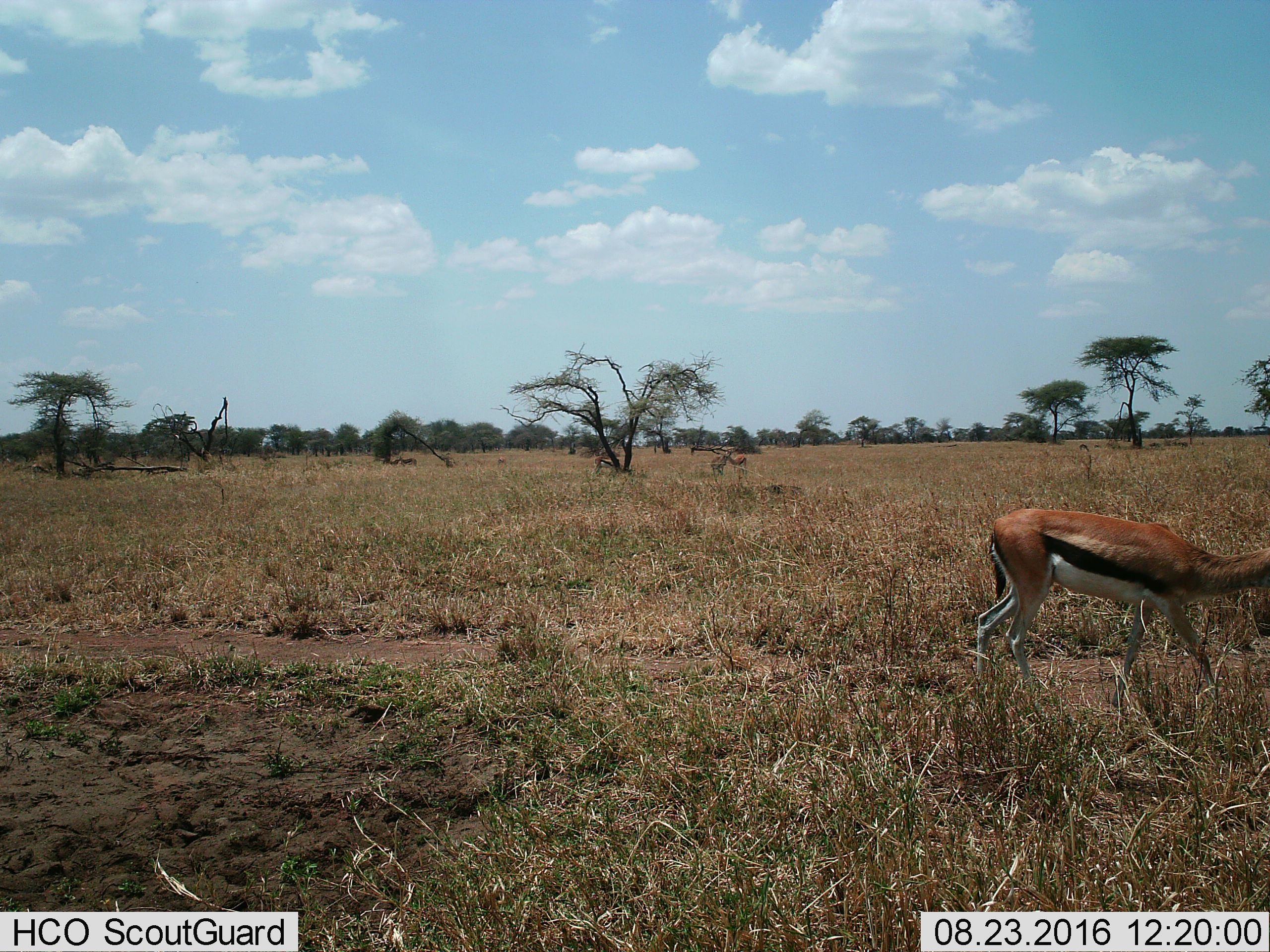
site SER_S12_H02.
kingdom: Animalia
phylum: Chordata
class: Mammalia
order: Artiodactyla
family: Bovidae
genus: Eudorcas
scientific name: Eudorcas thomsonii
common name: thomson's gazelle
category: gazellethomsons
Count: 2.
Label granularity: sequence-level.